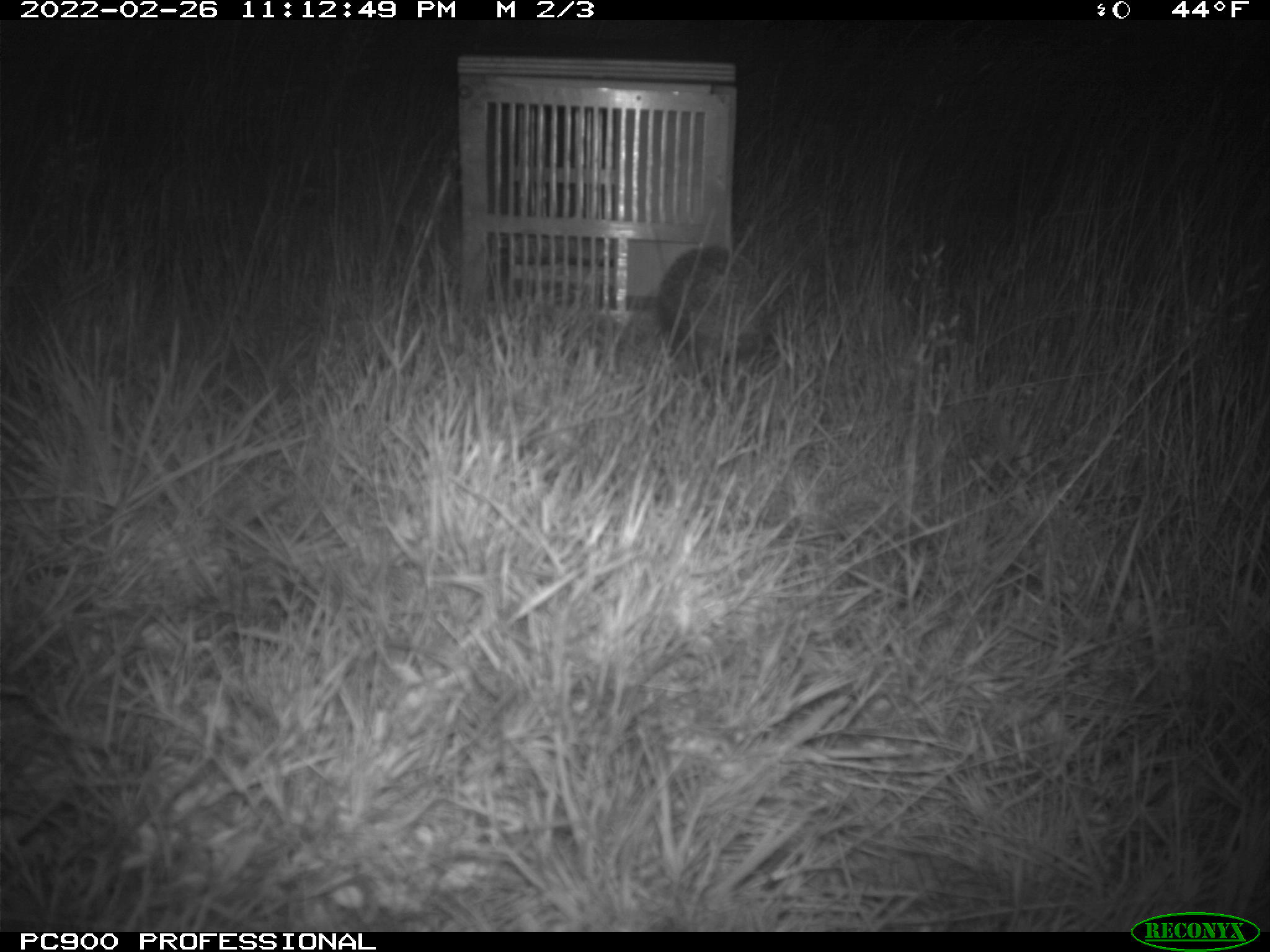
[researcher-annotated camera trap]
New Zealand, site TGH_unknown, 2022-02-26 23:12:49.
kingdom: Animalia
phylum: Chordata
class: Mammalia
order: Eulipotyphla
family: Erinaceidae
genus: Erinaceus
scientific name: Erinaceus europaeus europaeus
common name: european hedgehog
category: hedgehog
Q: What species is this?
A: Hedgehog (european hedgehog) (Erinaceus europaeus europaeus).